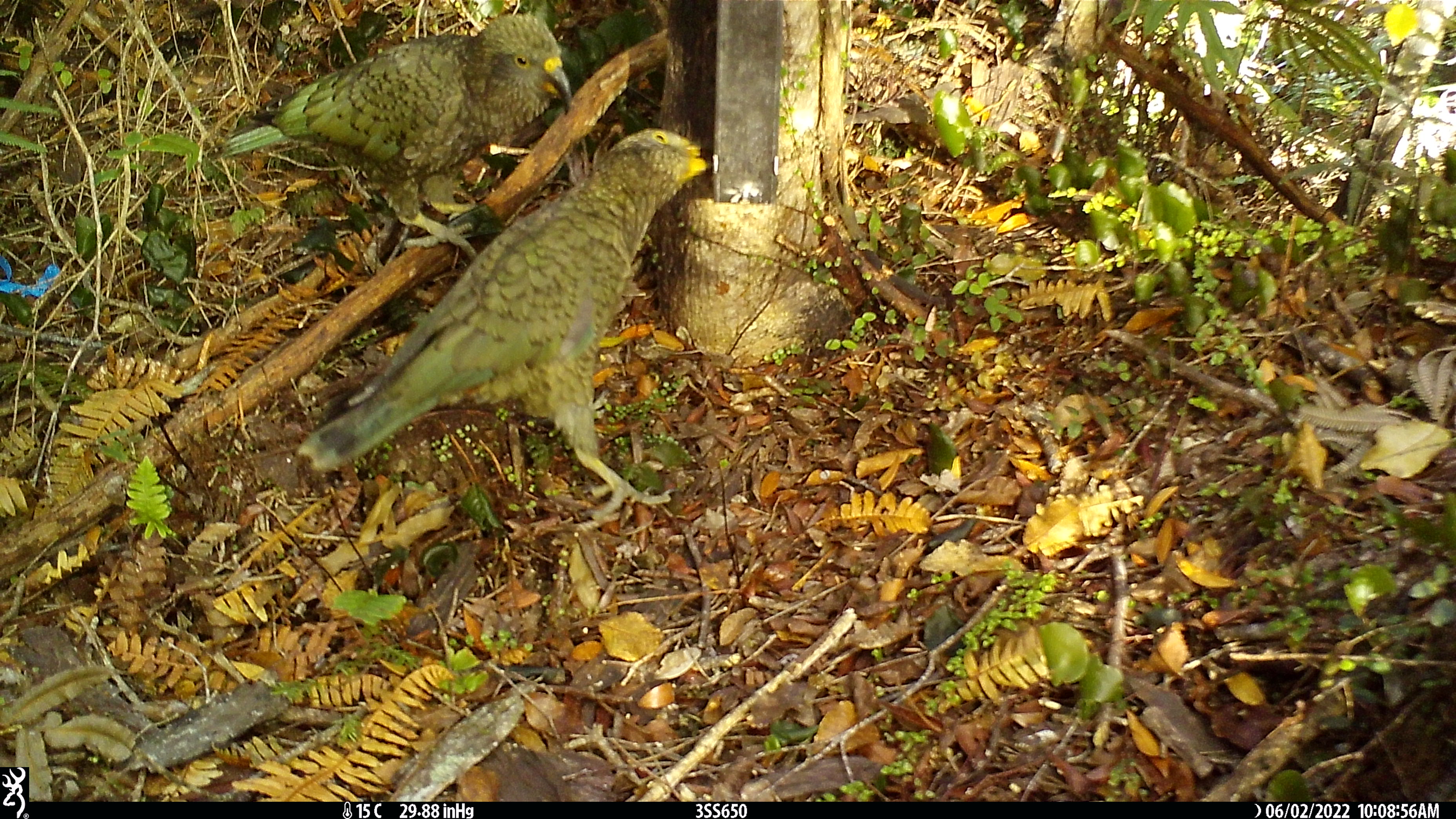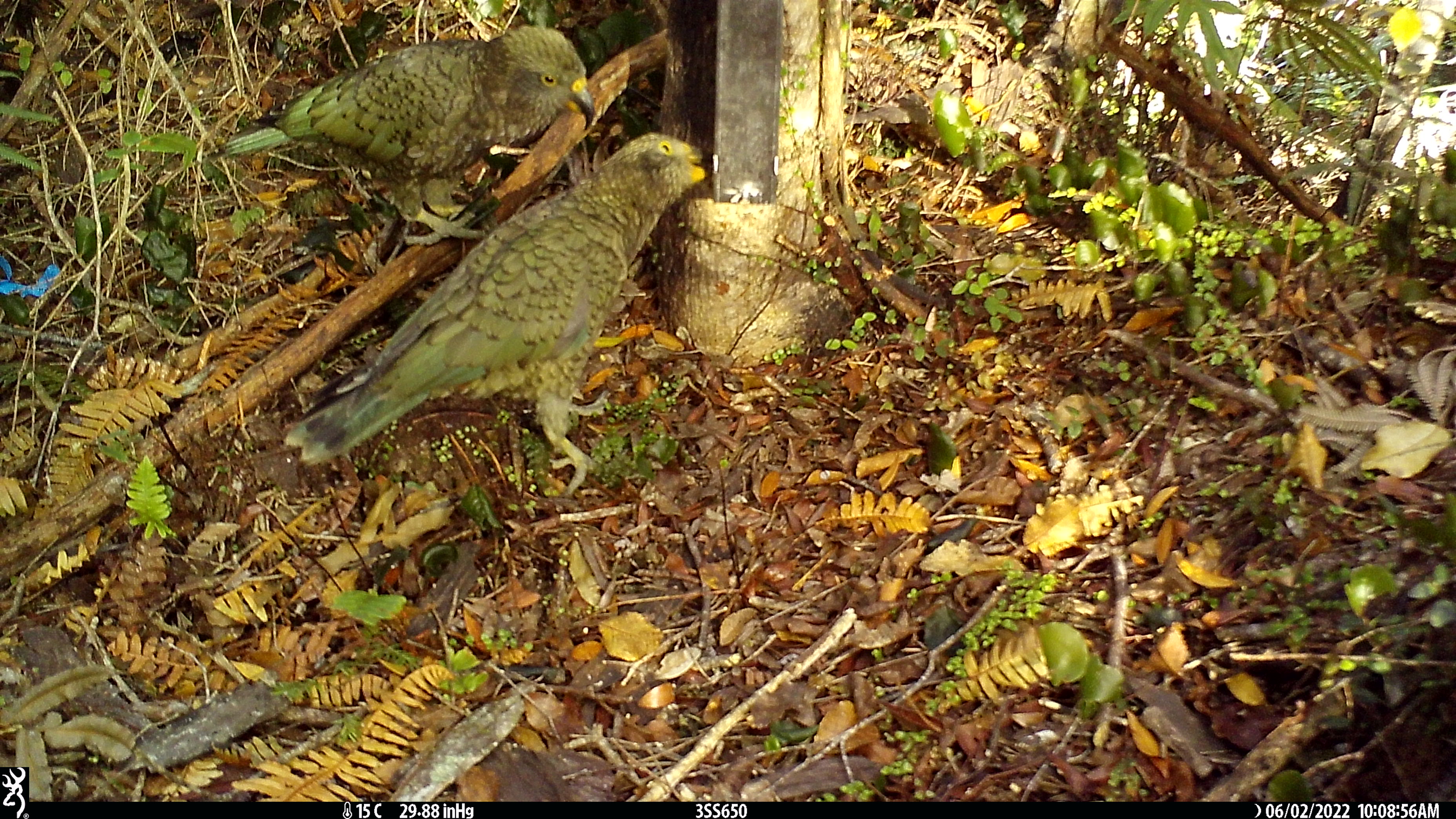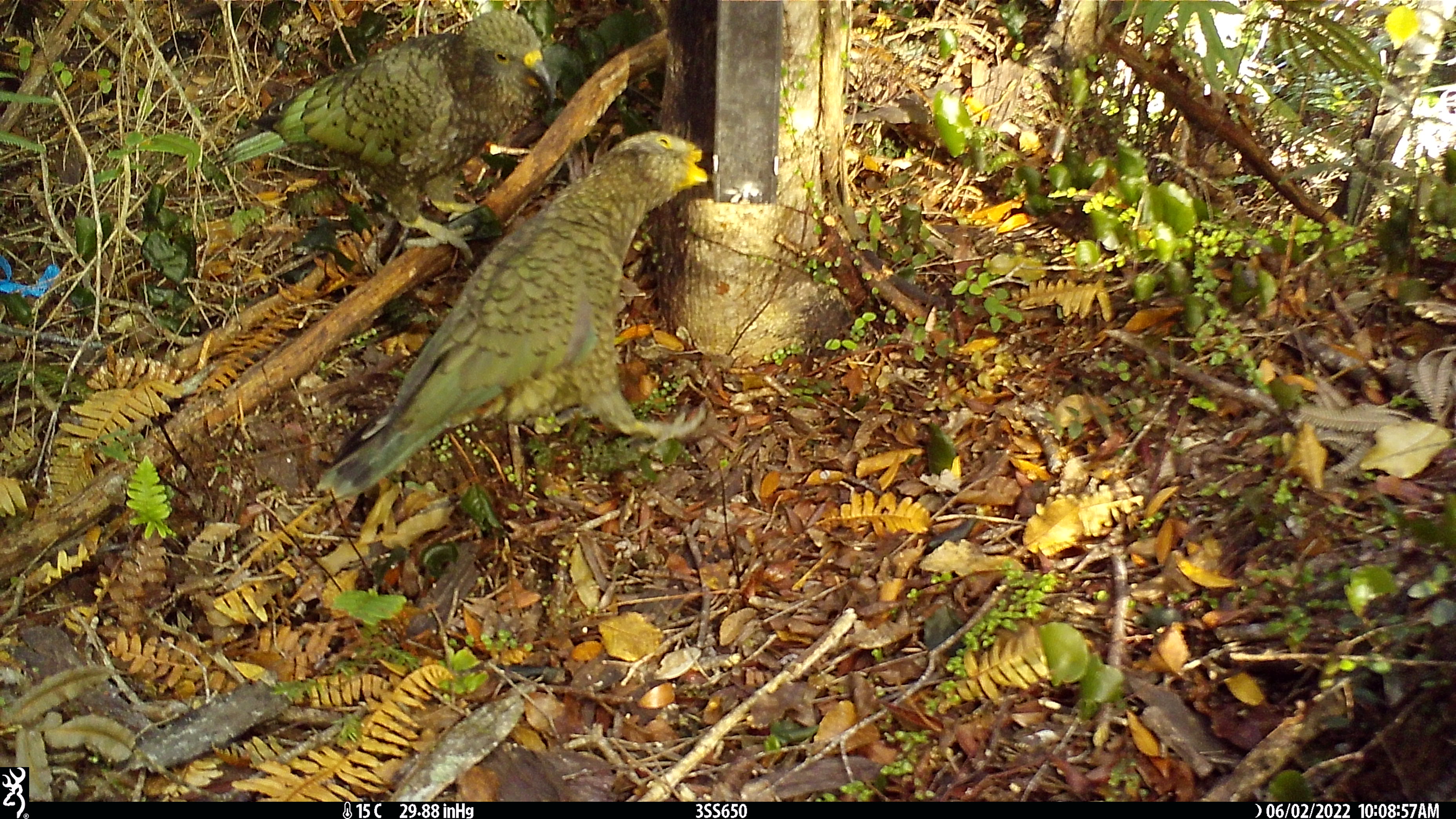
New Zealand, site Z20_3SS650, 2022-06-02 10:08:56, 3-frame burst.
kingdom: Animalia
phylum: Chordata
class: Aves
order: Psittaciformes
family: Strigopidae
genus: Nestor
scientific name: Nestor notabilis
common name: kea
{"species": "kea (Nestor notabilis)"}